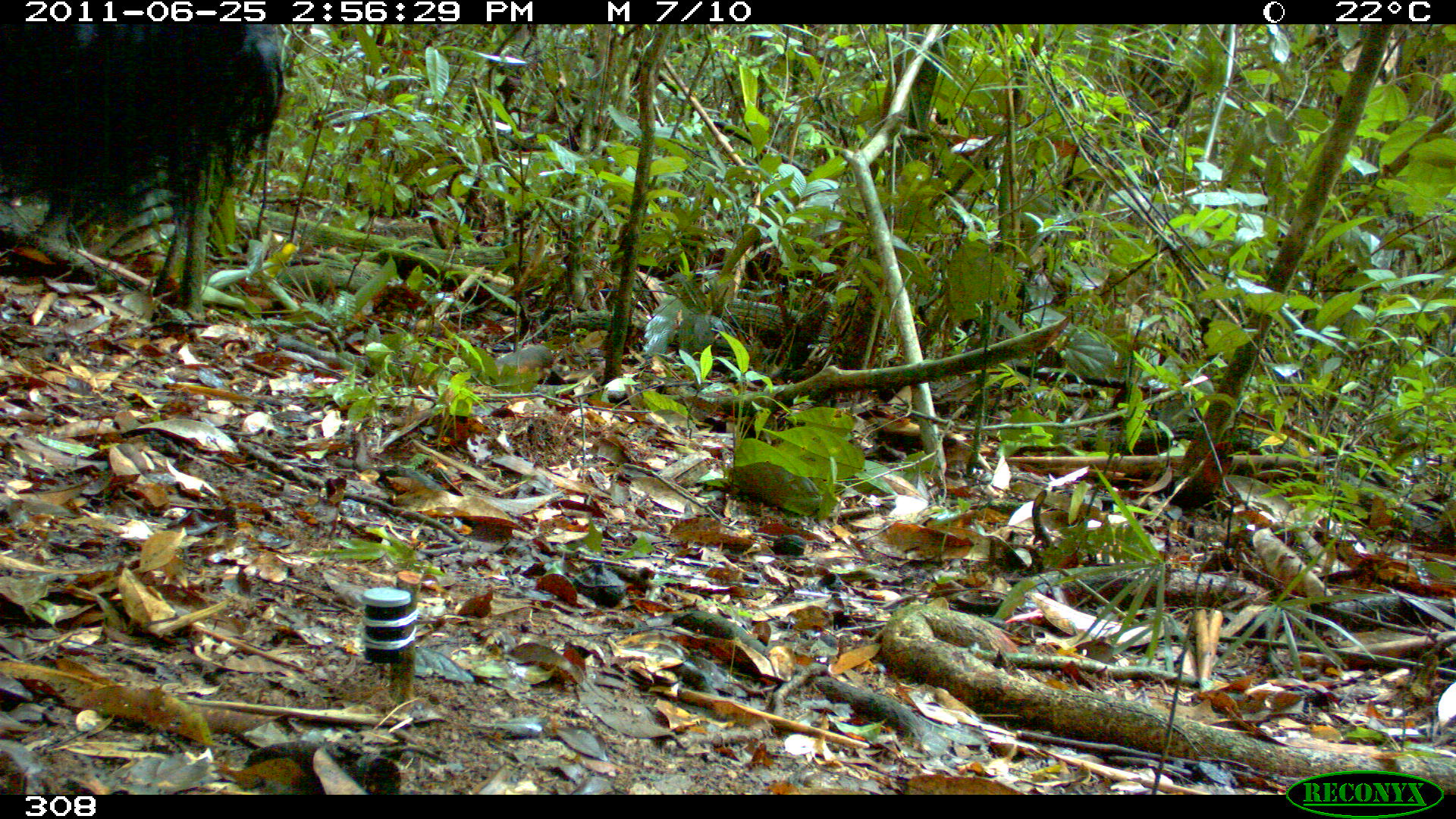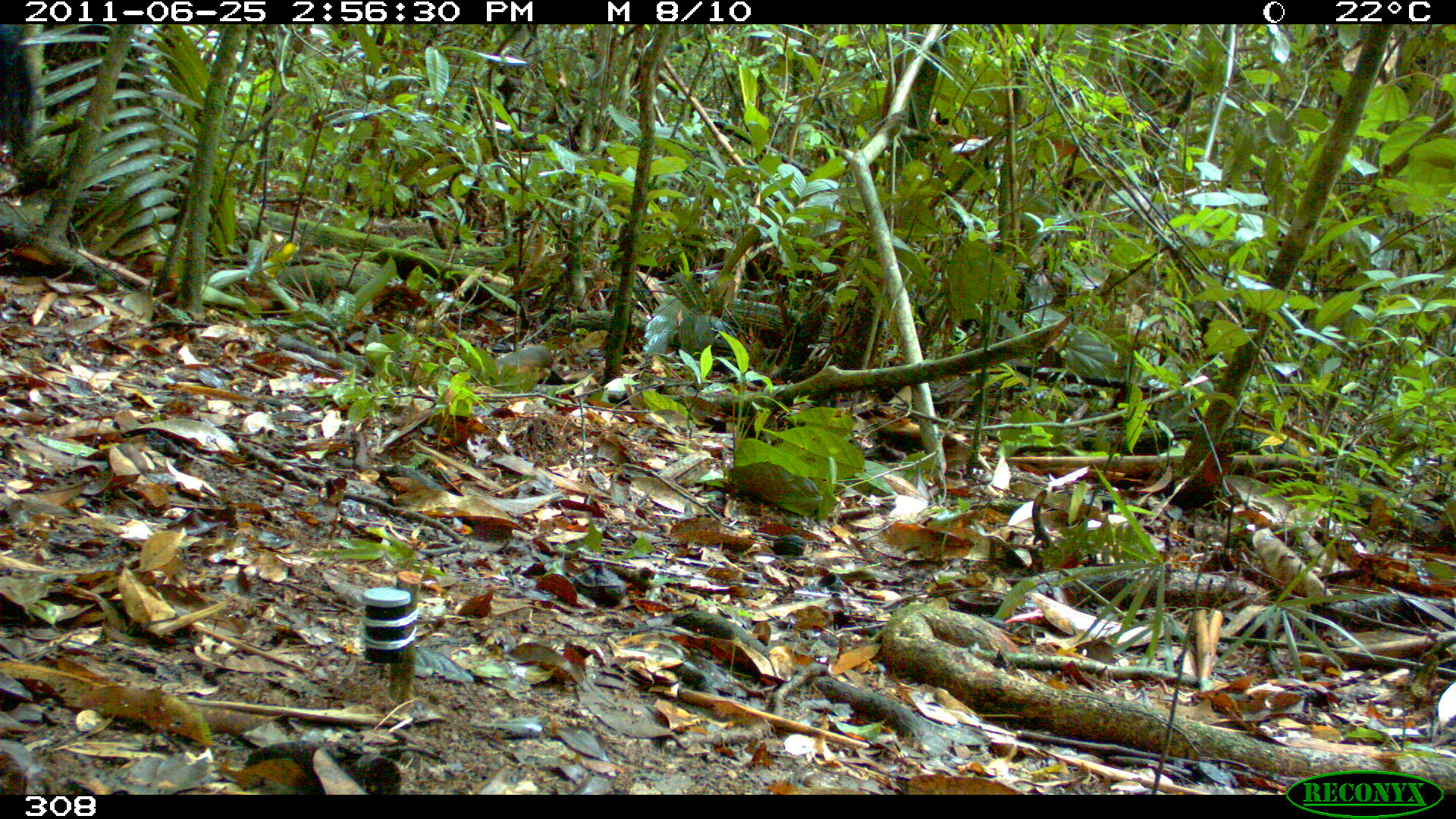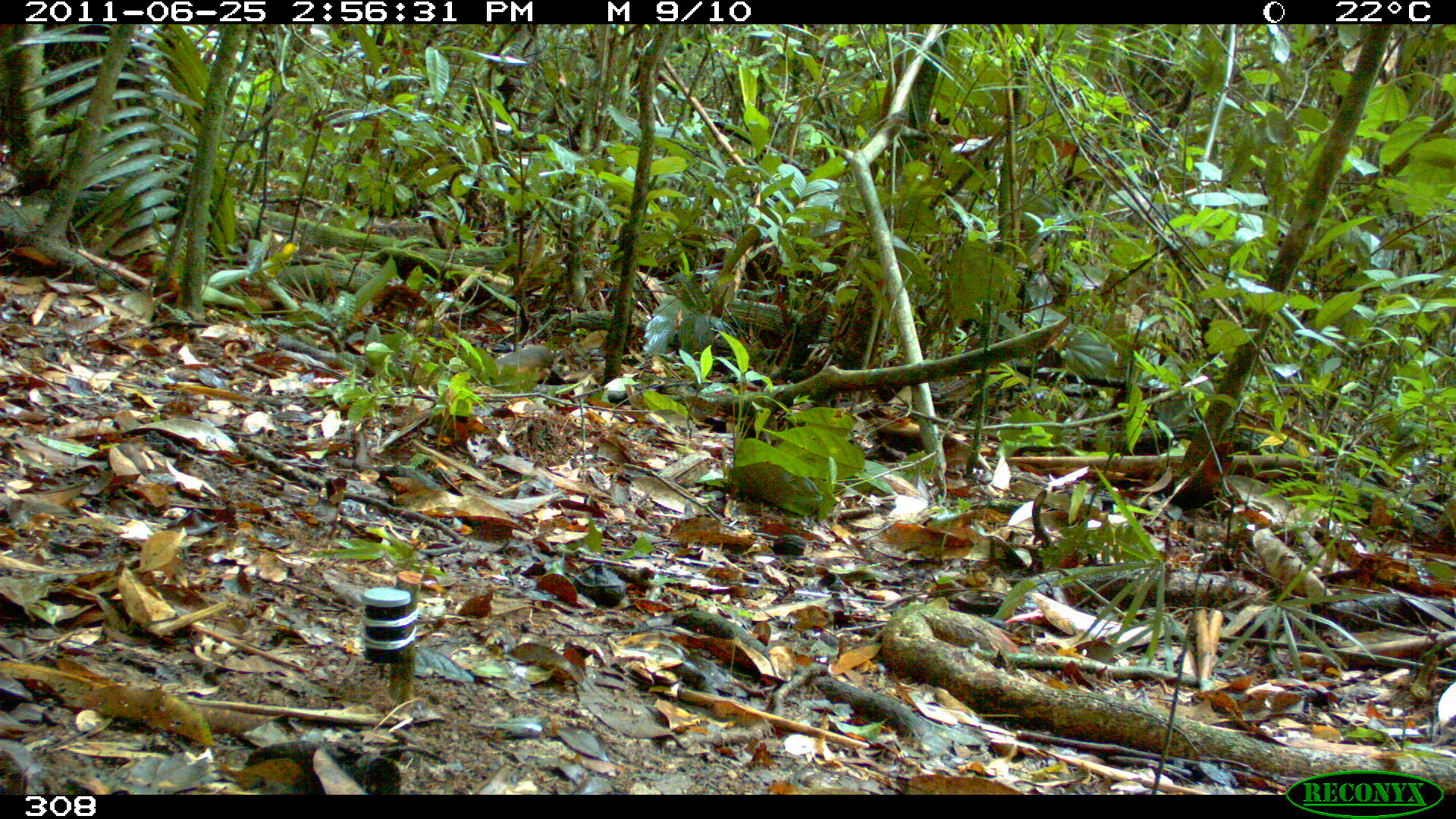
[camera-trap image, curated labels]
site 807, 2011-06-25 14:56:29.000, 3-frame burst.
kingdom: Animalia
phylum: Chordata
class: Mammalia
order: Pilosa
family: Myrmecophagidae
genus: Myrmecophaga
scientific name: Myrmecophaga tridactyla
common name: giant anteater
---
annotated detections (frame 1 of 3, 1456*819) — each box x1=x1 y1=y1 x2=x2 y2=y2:
myrmecophaga tridactyla: x1=0 y1=22 x2=282 y2=324